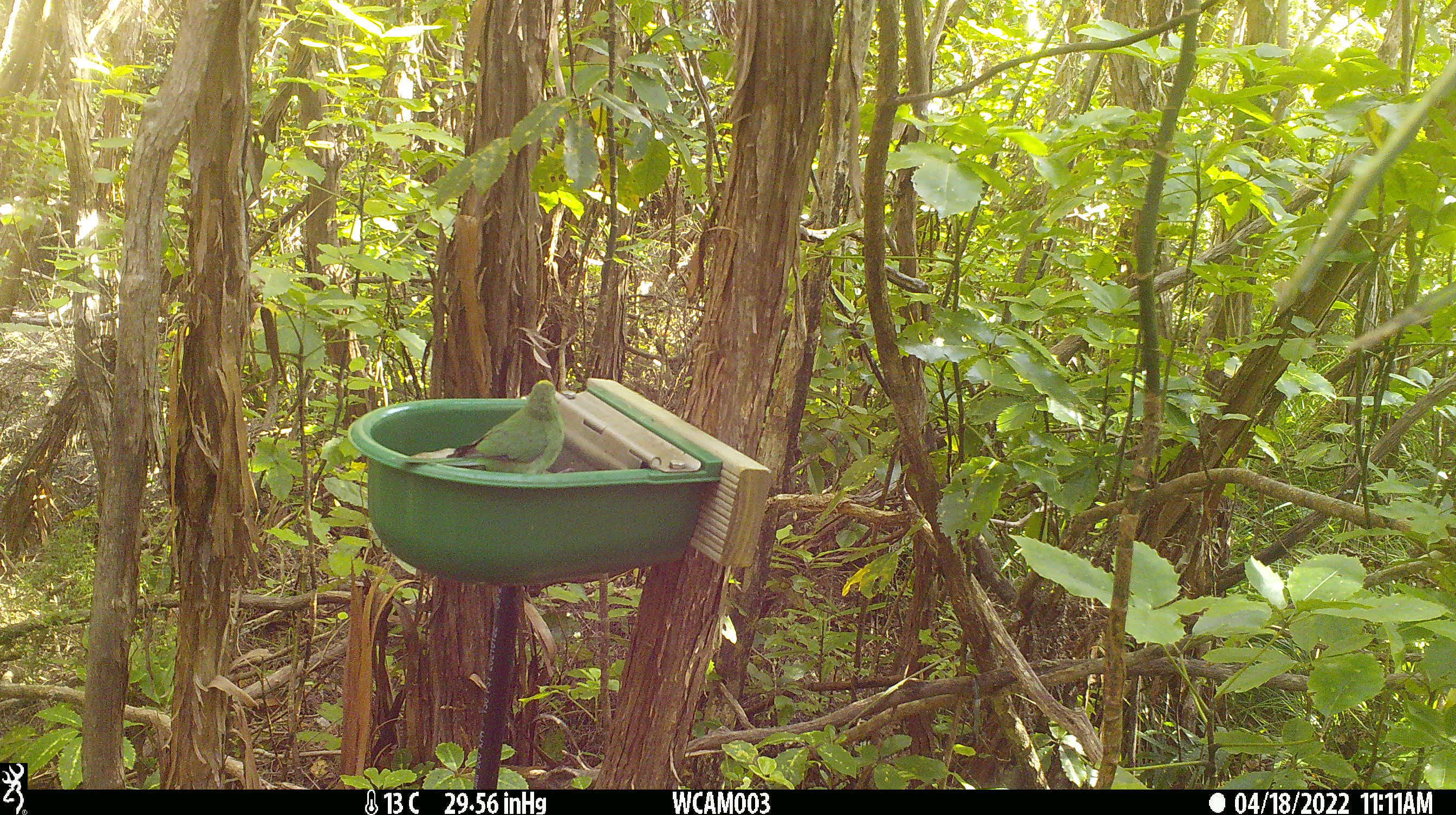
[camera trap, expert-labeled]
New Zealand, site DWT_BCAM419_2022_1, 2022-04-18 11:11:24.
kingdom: Animalia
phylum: Chordata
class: Aves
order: Psittaciformes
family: Psittaculidae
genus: Cyanoramphus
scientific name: Cyanoramphus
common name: parakeet